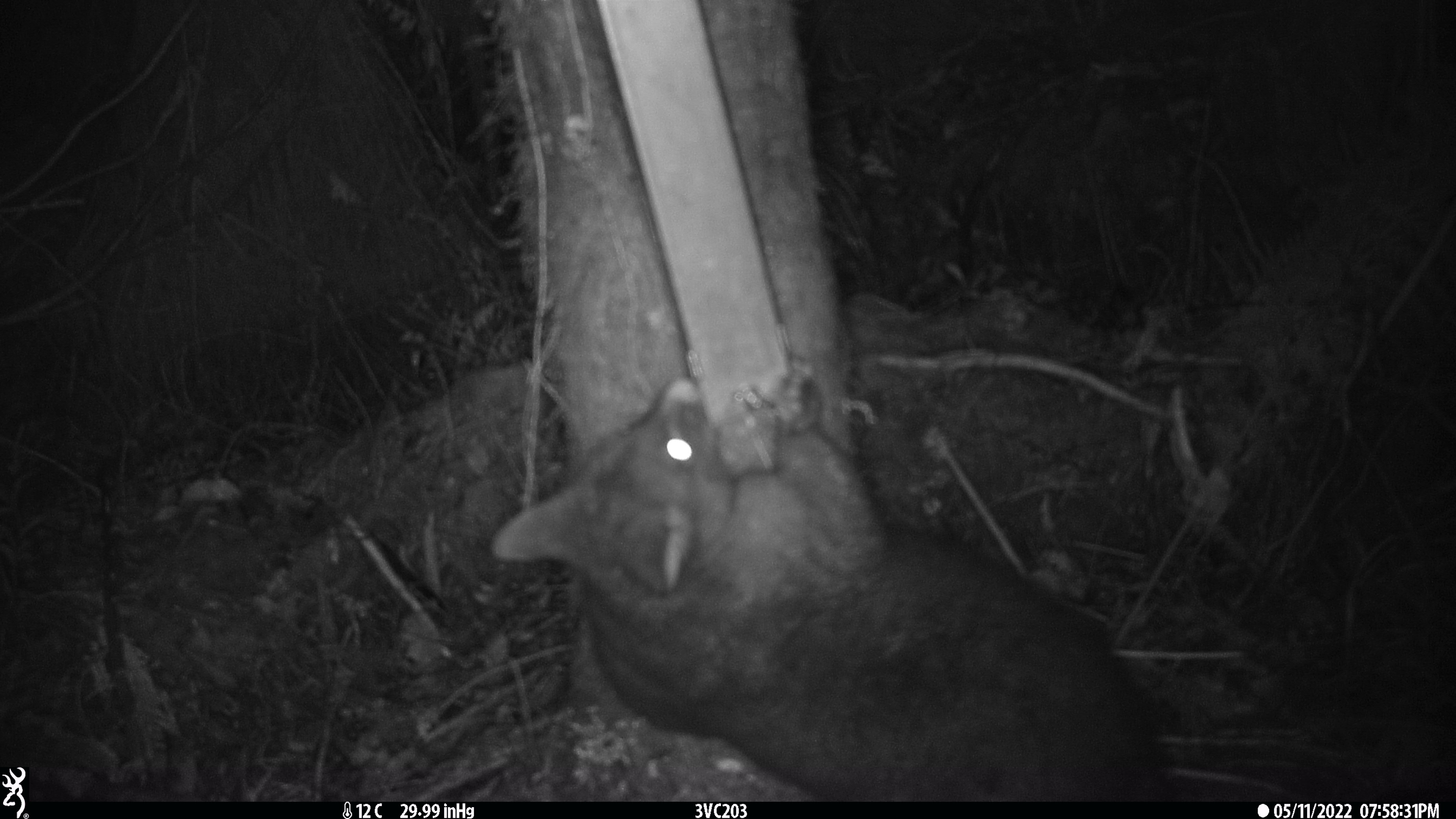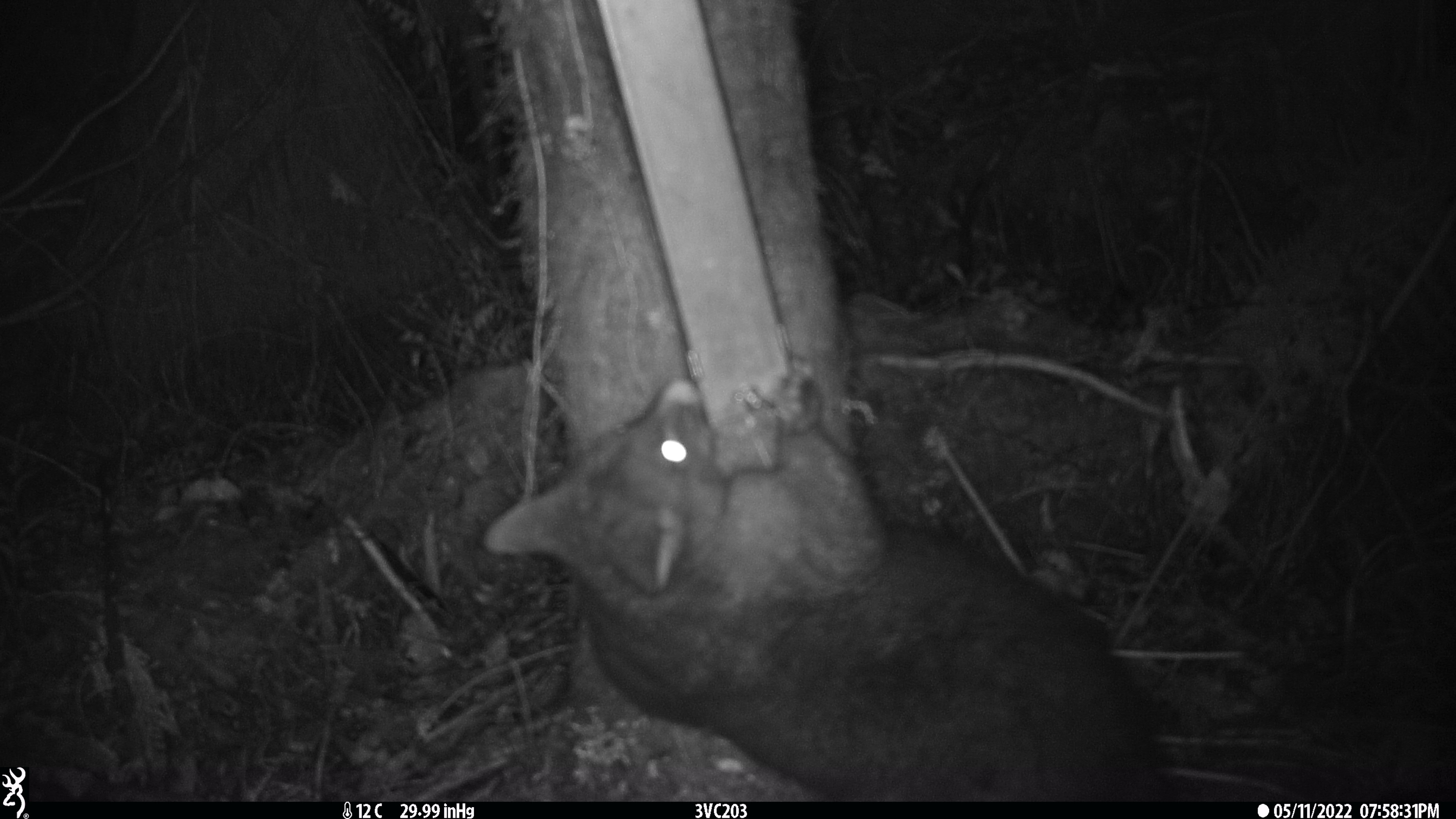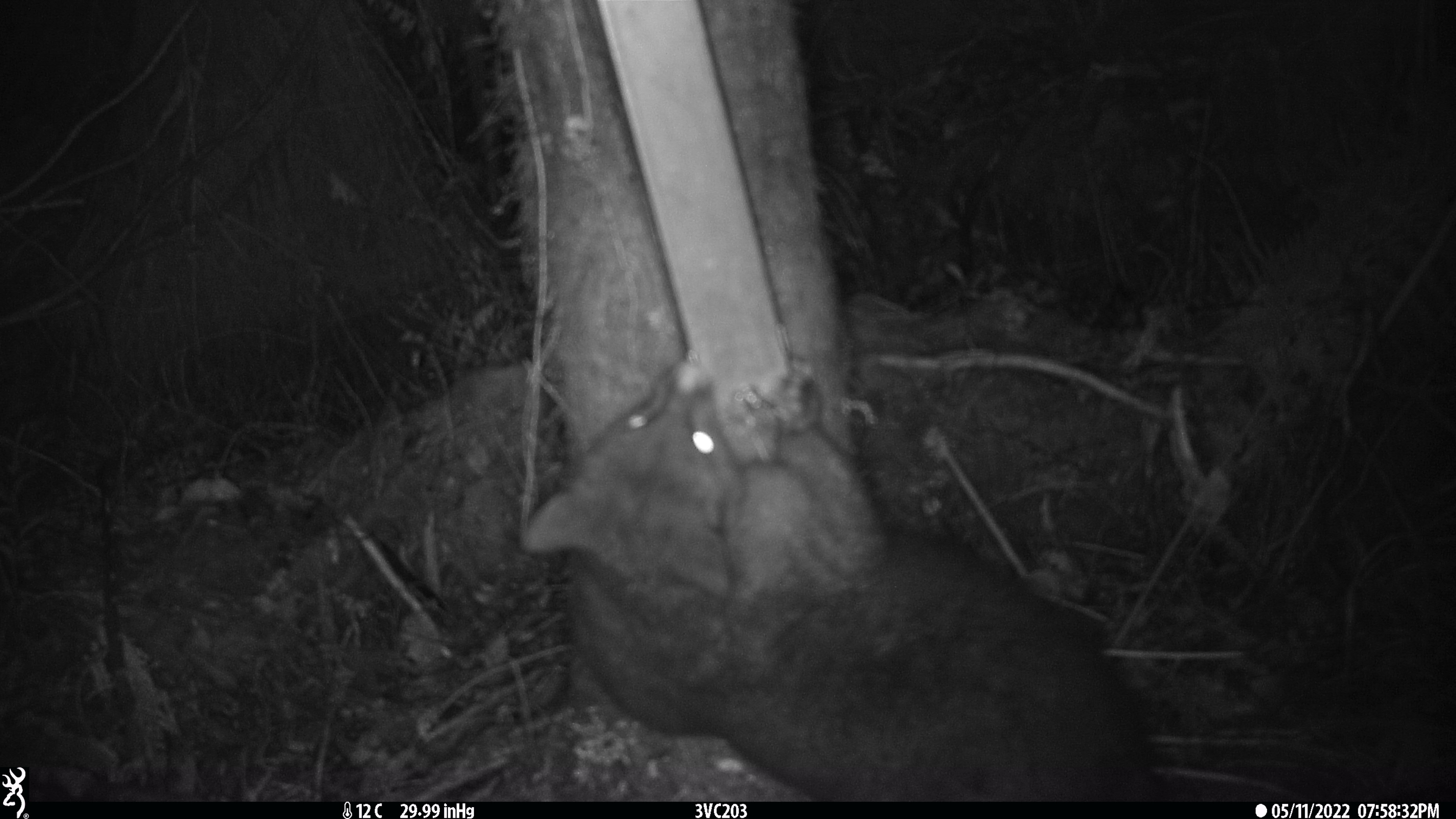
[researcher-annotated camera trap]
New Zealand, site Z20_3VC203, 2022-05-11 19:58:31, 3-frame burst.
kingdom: Animalia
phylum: Chordata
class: Mammalia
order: Diprotodontia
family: Phalangeridae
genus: Trichosurus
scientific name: Trichosurus vulpecula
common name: common brushtail possum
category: possum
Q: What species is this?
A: Possum (common brushtail possum) (Trichosurus vulpecula).